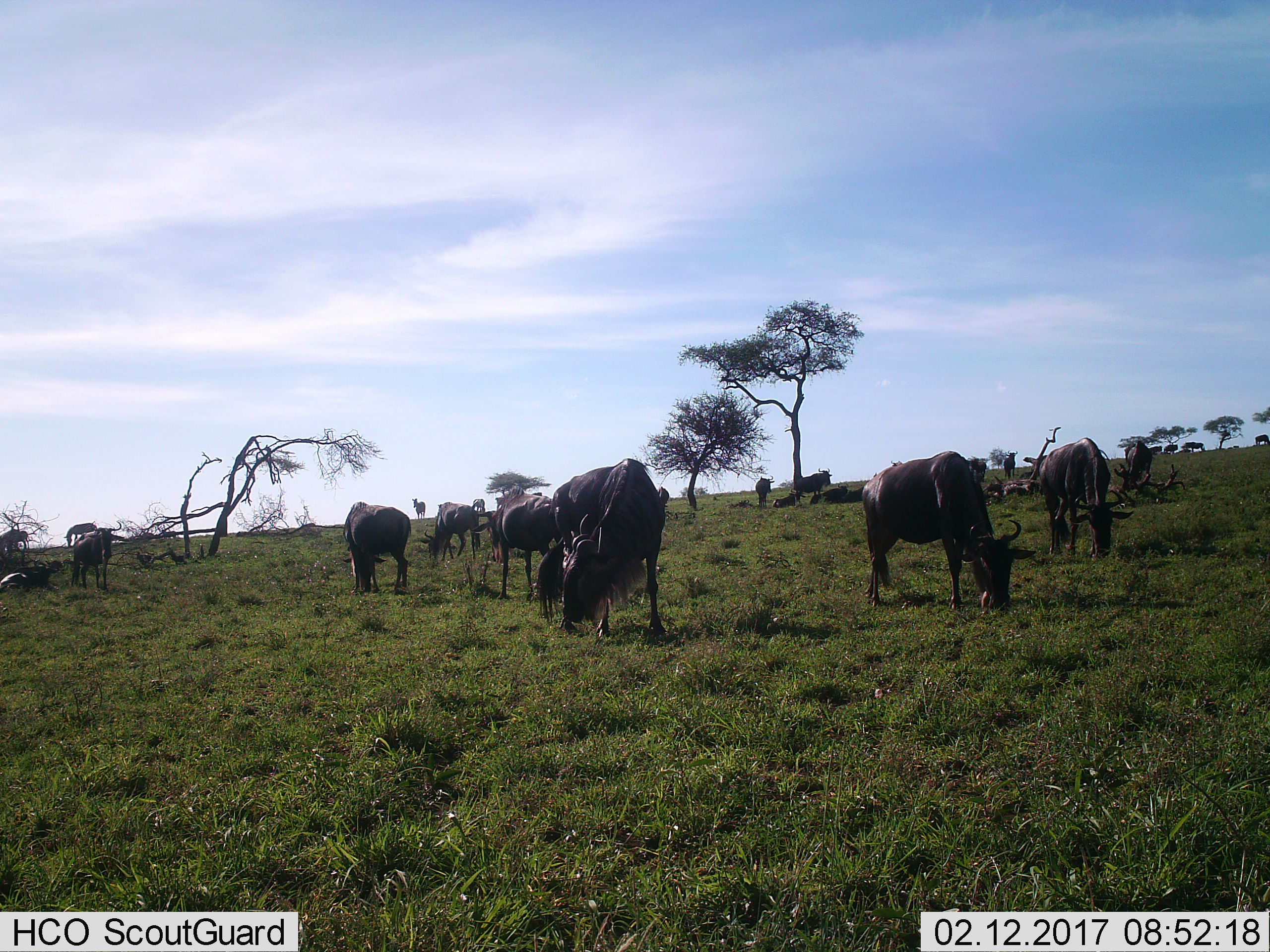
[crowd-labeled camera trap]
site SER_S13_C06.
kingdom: Animalia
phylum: Chordata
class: Mammalia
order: Artiodactyla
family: Bovidae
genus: Connochaetes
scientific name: Connochaetes taurinus taurinus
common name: blue wildebeest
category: wildebeestblue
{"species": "wildebeestblue (blue wildebeest) (Connochaetes taurinus taurinus)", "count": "11-50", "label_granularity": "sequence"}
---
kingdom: Animalia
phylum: Chordata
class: Mammalia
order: Perissodactyla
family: Equidae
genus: Equus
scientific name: Equus quagga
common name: plains zebra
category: zebraplains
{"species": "zebraplains (plains zebra) (Equus quagga)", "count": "4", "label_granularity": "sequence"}